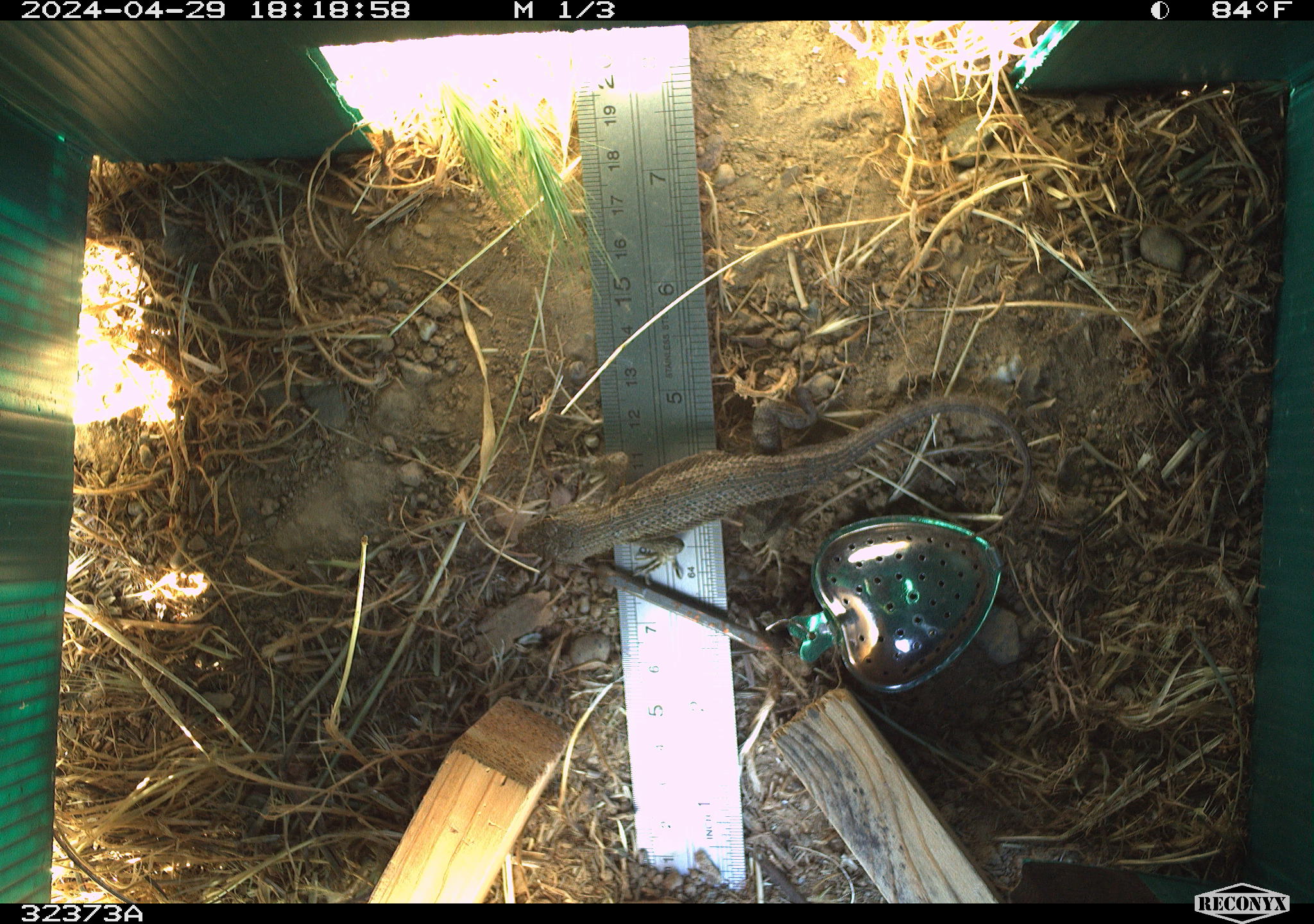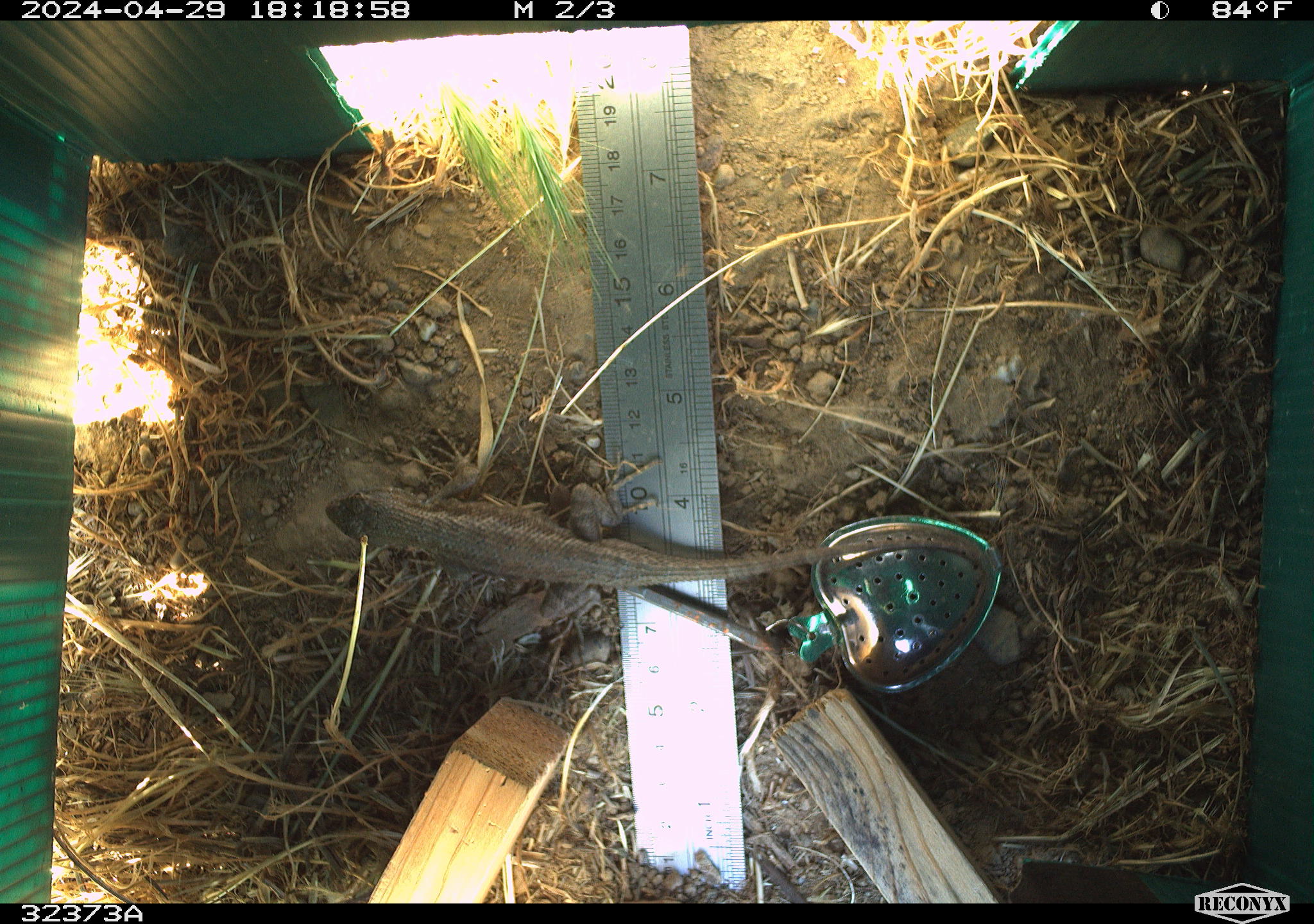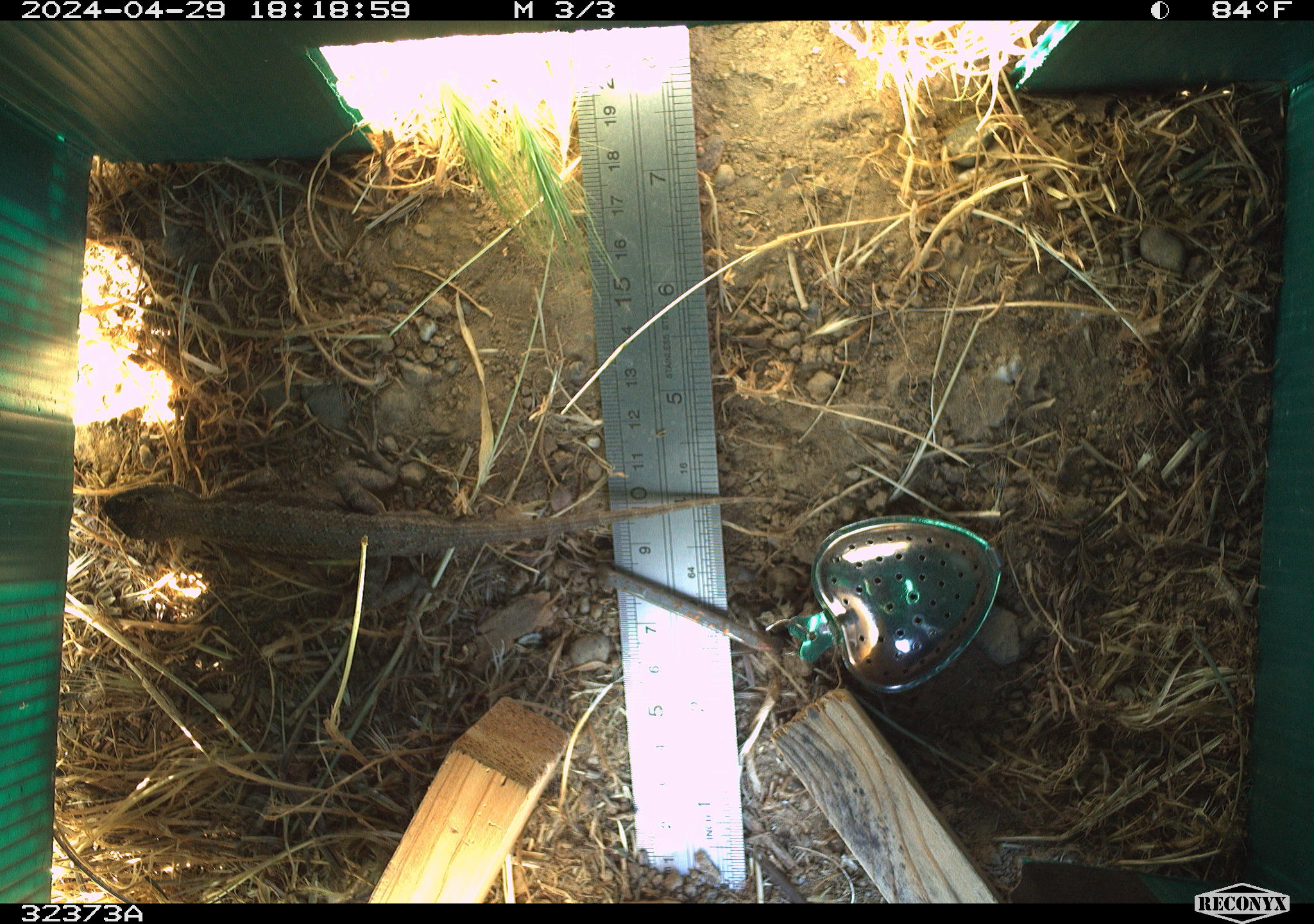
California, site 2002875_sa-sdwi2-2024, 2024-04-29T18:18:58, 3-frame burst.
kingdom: Animalia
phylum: Chordata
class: Reptilia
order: Squamata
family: Phrynosomatidae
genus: Sceloporus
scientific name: Sceloporus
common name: spiny lizards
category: sceloporus species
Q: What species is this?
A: Sceloporus species (spiny lizards) (Sceloporus).